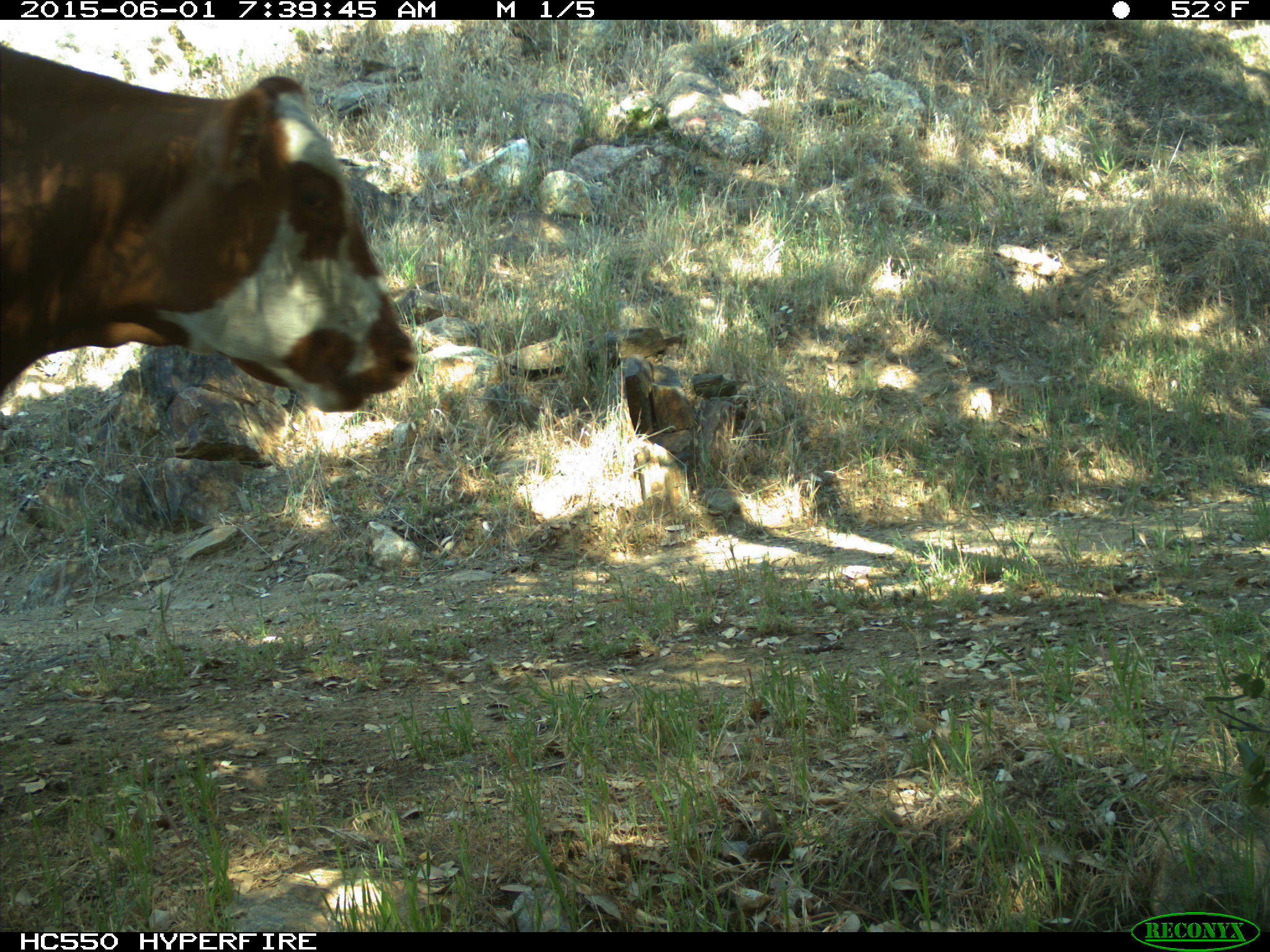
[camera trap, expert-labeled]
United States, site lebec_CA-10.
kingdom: Animalia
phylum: Chordata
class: Mammalia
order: Artiodactyla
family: Bovidae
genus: Bos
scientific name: Bos taurus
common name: domestic cow